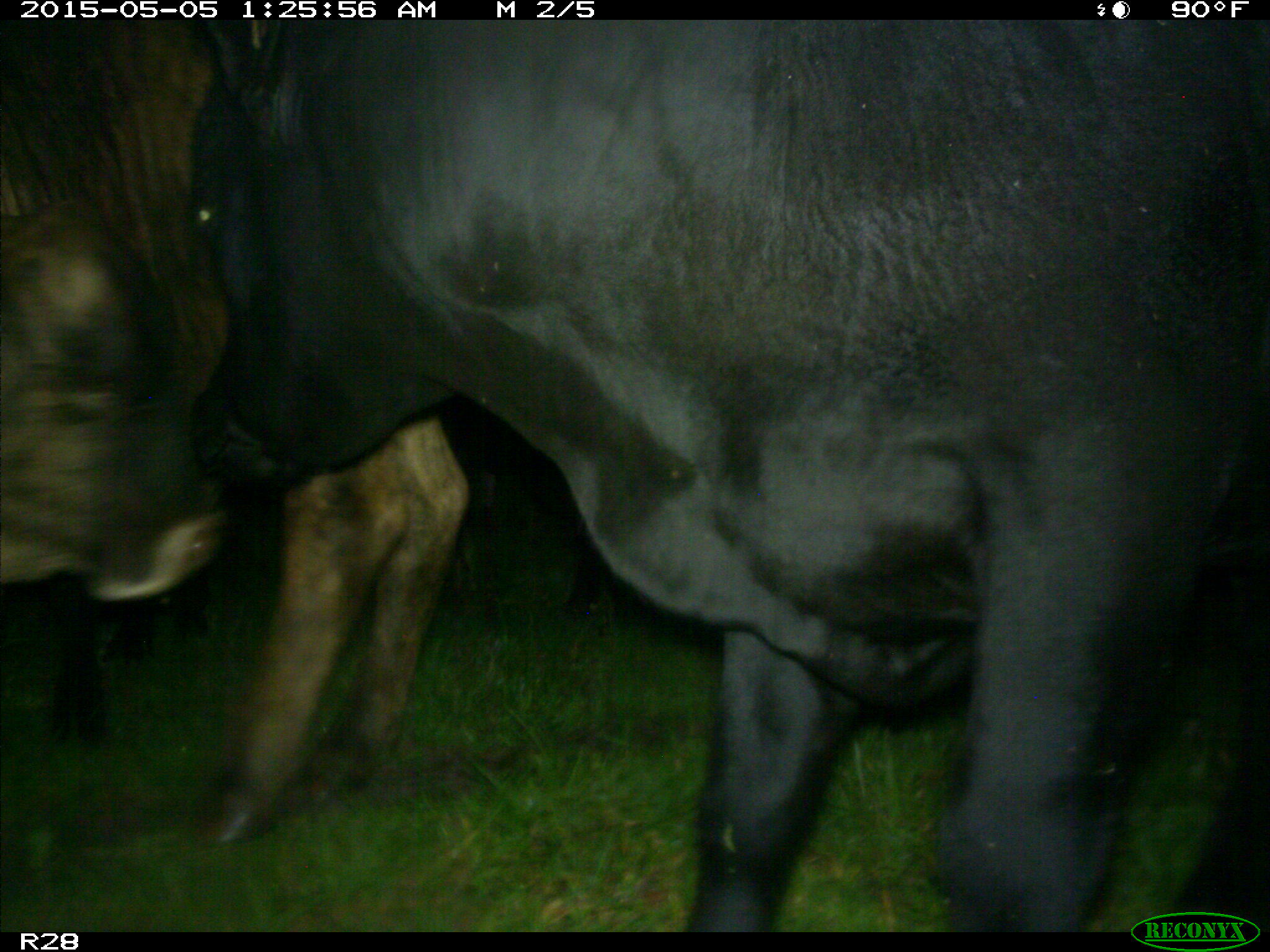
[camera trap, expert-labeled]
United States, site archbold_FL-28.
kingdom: Animalia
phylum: Chordata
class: Mammalia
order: Artiodactyla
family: Bovidae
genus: Bos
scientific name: Bos taurus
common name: domestic cow